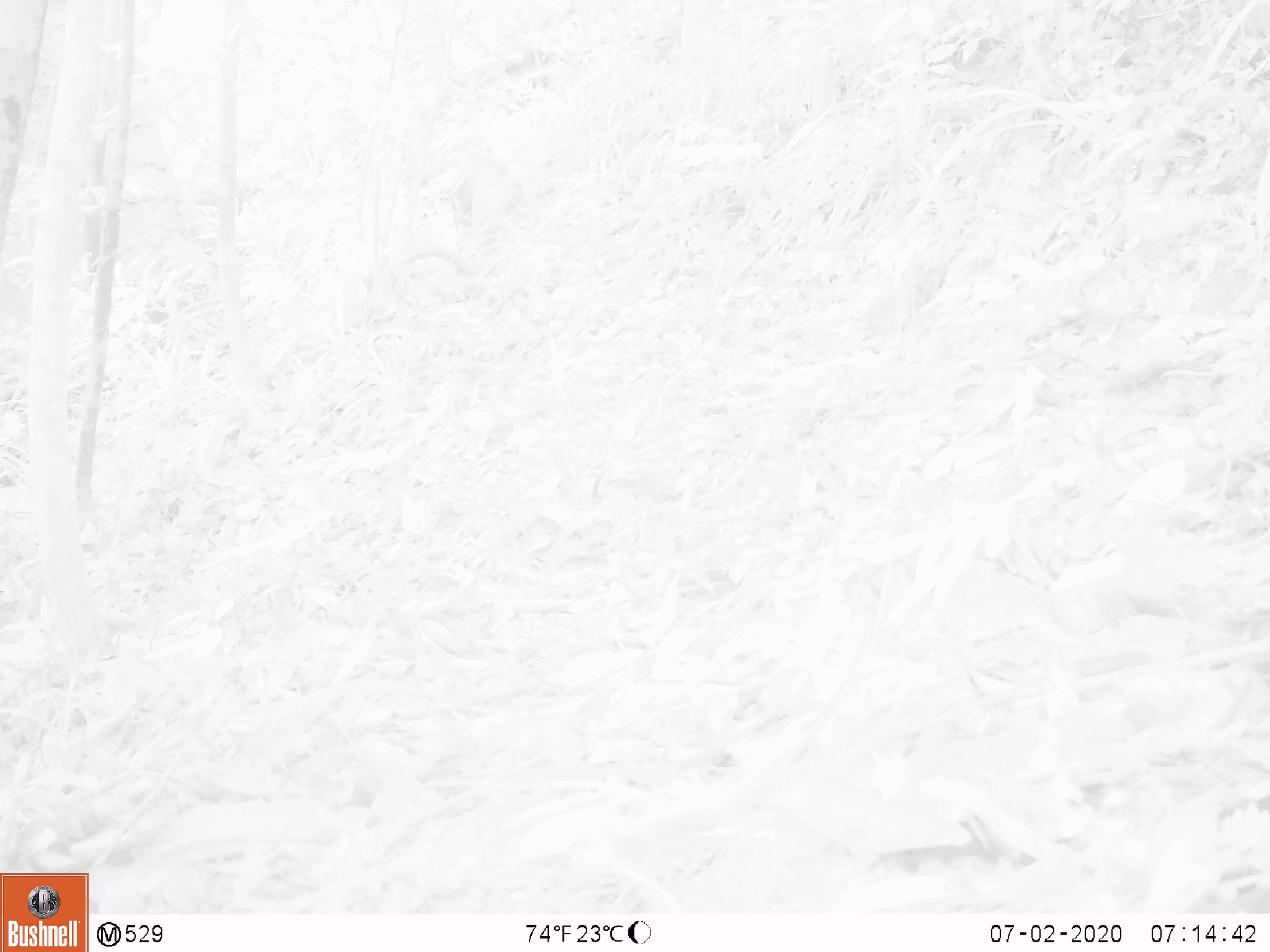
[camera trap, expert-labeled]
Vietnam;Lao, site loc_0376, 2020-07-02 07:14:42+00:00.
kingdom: Animalia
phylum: Chordata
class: Mammalia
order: Primates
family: Cercopithecidae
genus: Macaca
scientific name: Macaca nemestrina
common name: pig-tailed macaque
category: pig tailed macaque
Pig tailed macaque (pig-tailed macaque) (Macaca nemestrina). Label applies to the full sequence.